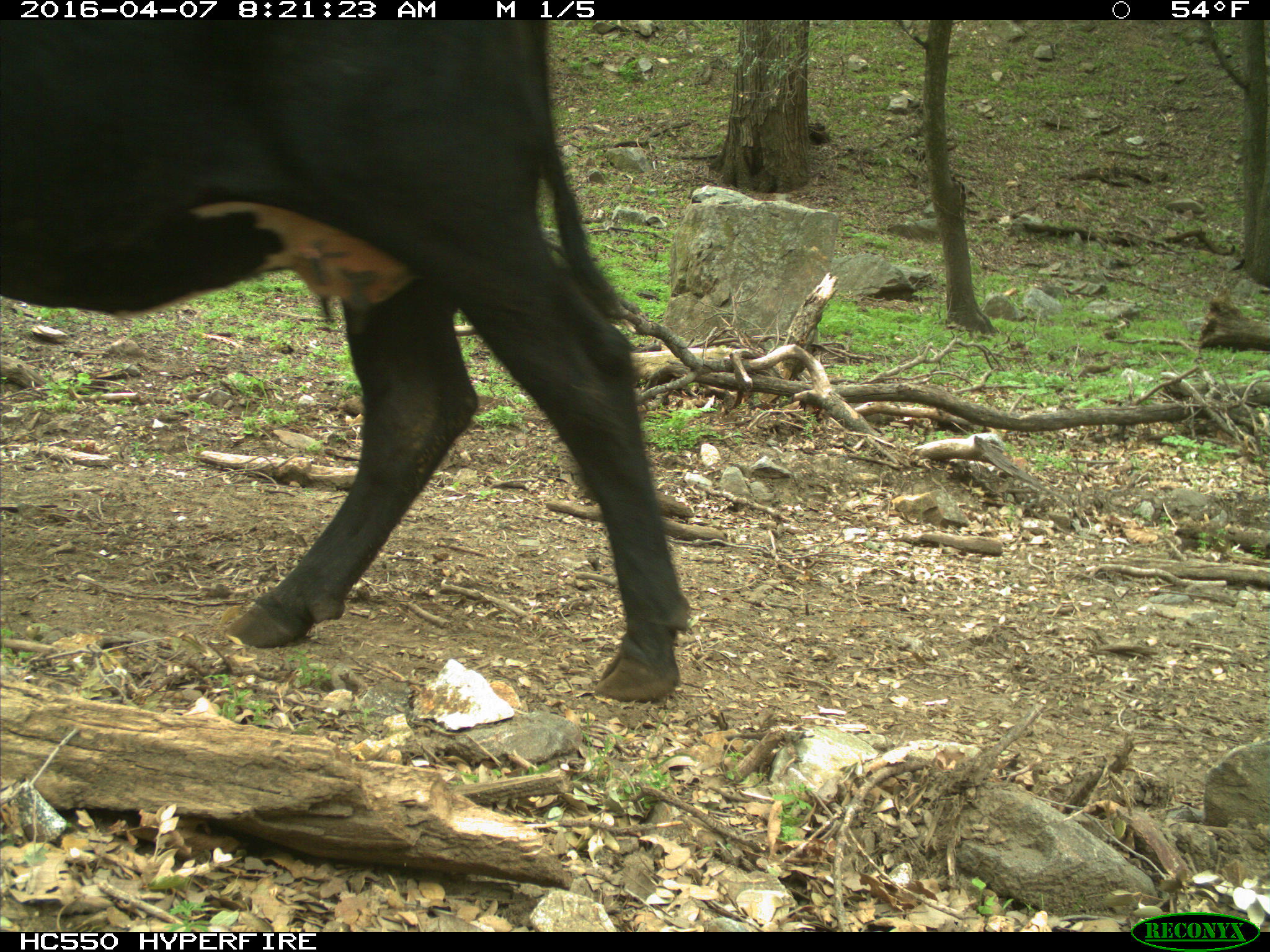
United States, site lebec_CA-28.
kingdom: Animalia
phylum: Chordata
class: Mammalia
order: Artiodactyla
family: Bovidae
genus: Bos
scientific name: Bos taurus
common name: domestic cow